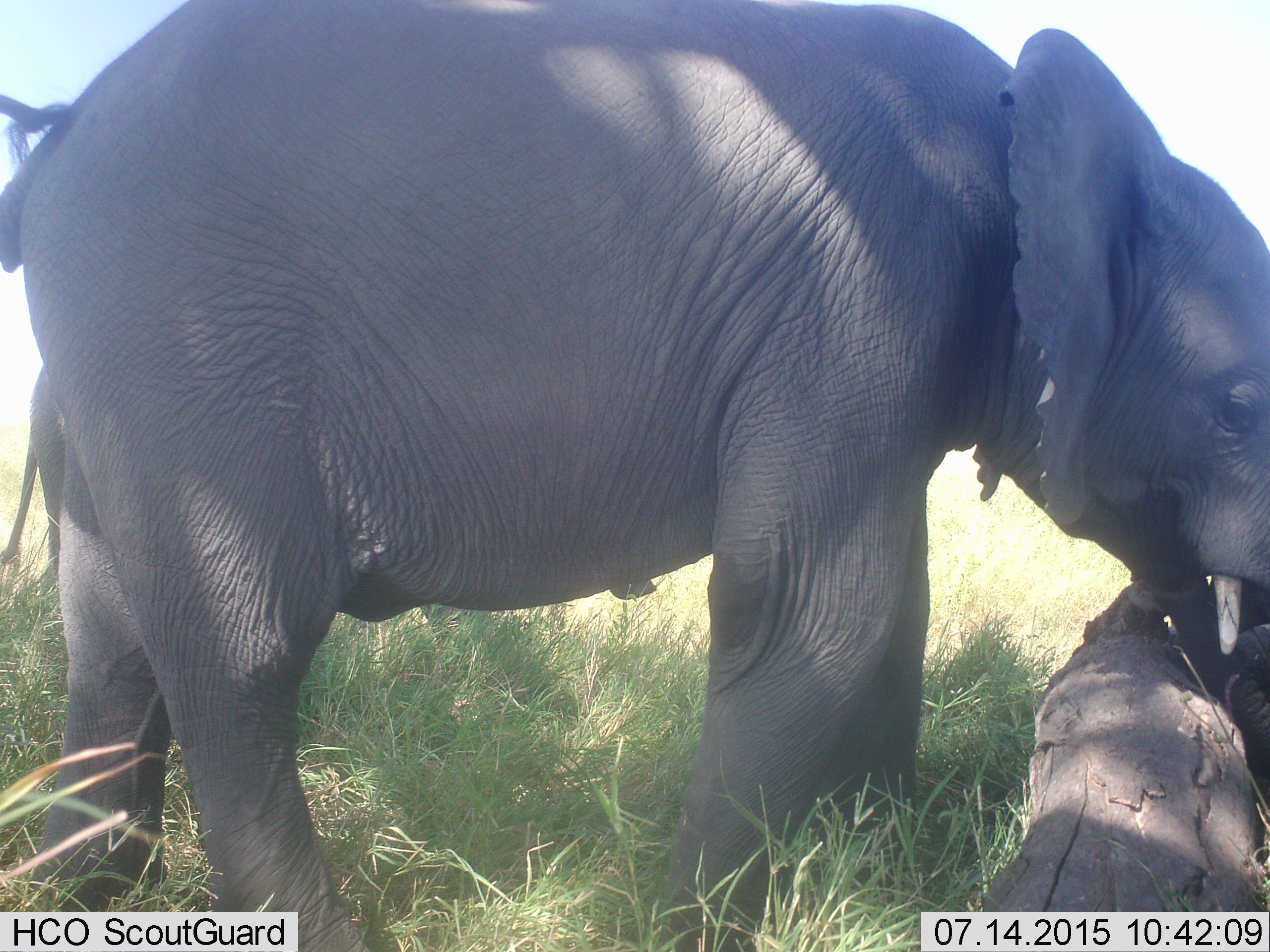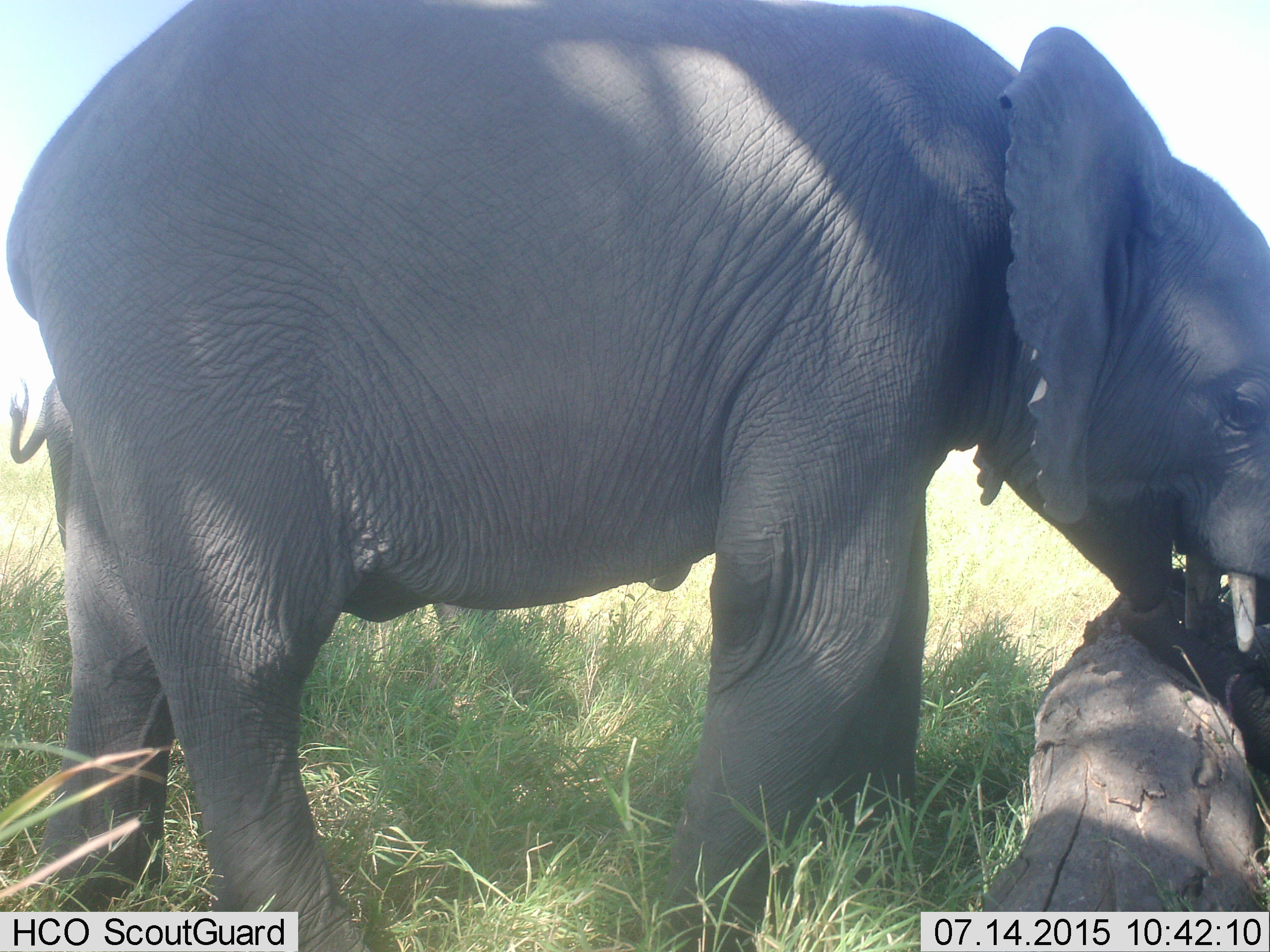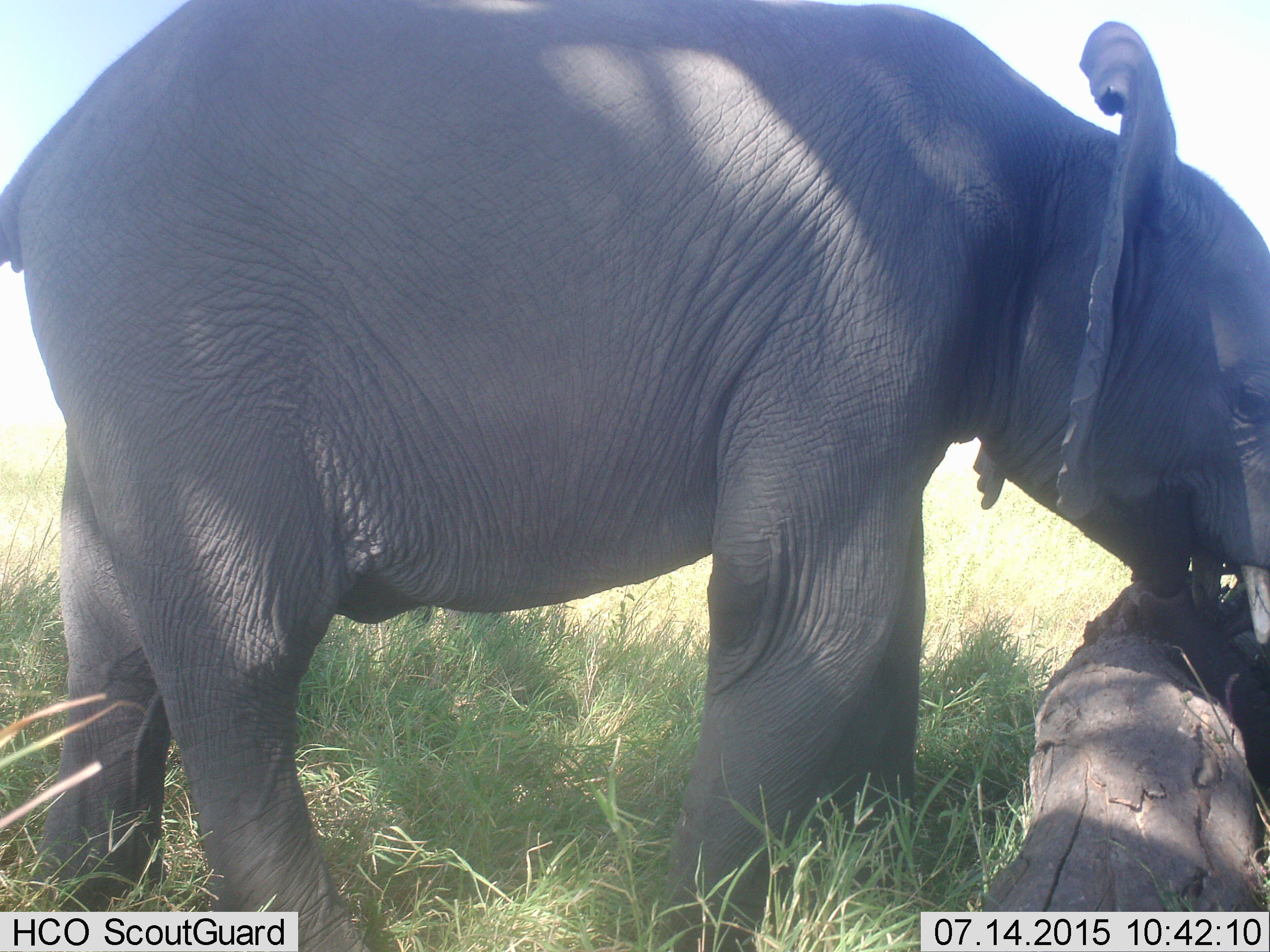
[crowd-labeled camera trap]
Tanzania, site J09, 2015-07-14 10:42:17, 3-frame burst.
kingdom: Animalia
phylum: Chordata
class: Mammalia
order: Proboscidea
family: Elephantidae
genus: Loxodonta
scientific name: Loxodonta africana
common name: african bush elephant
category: elephant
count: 2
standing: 70%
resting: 0%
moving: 20%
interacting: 0%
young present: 40%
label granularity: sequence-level